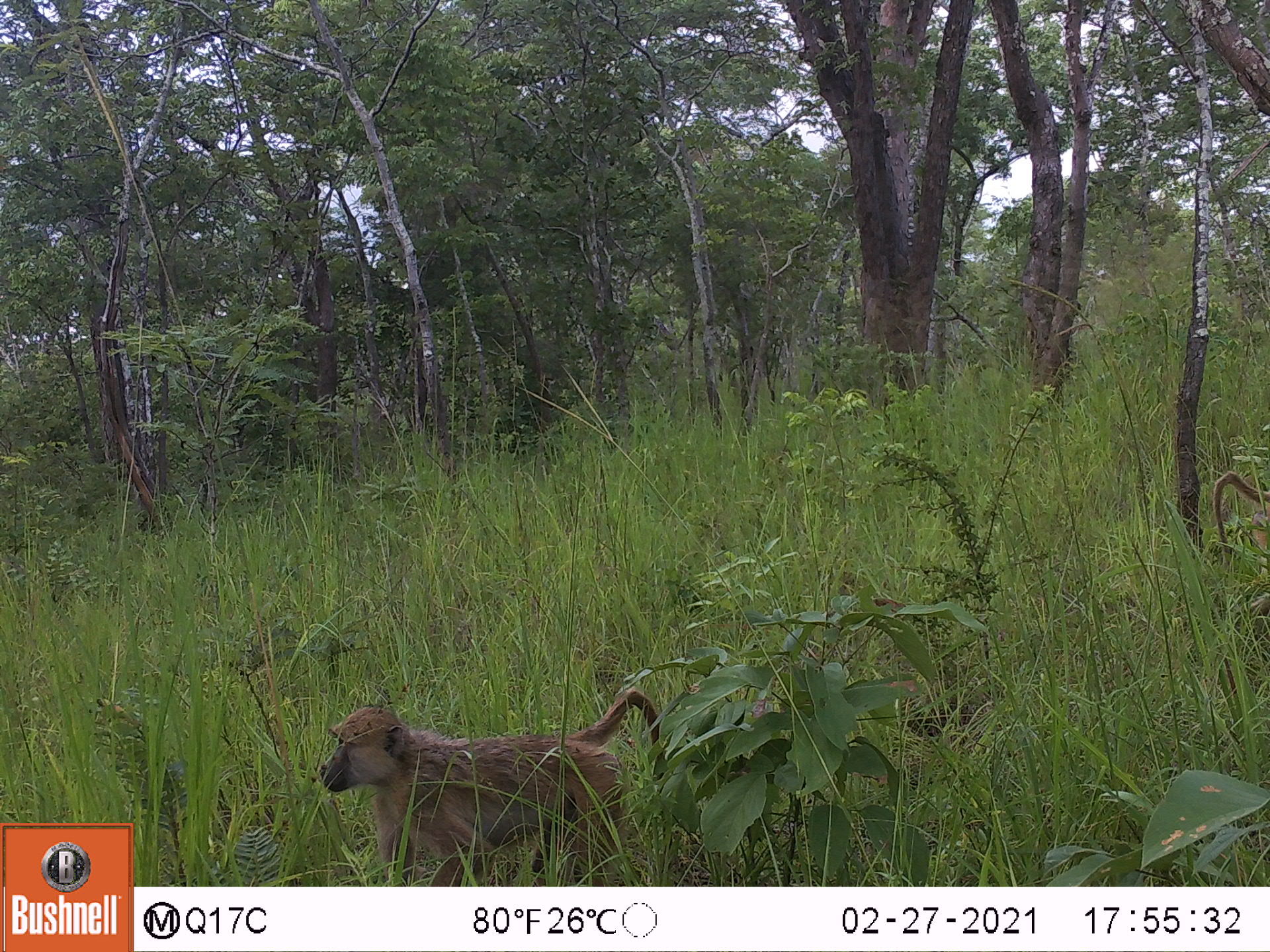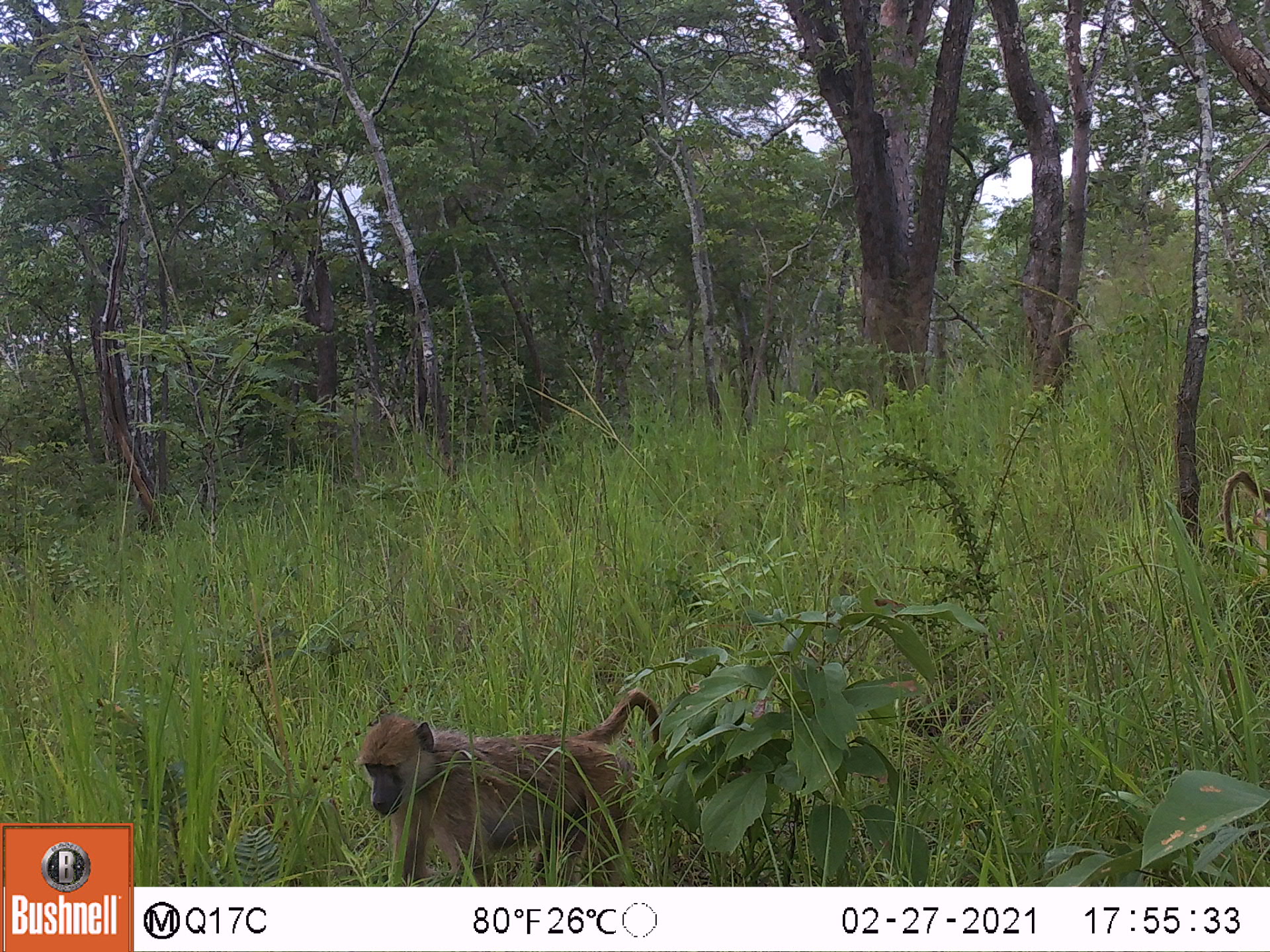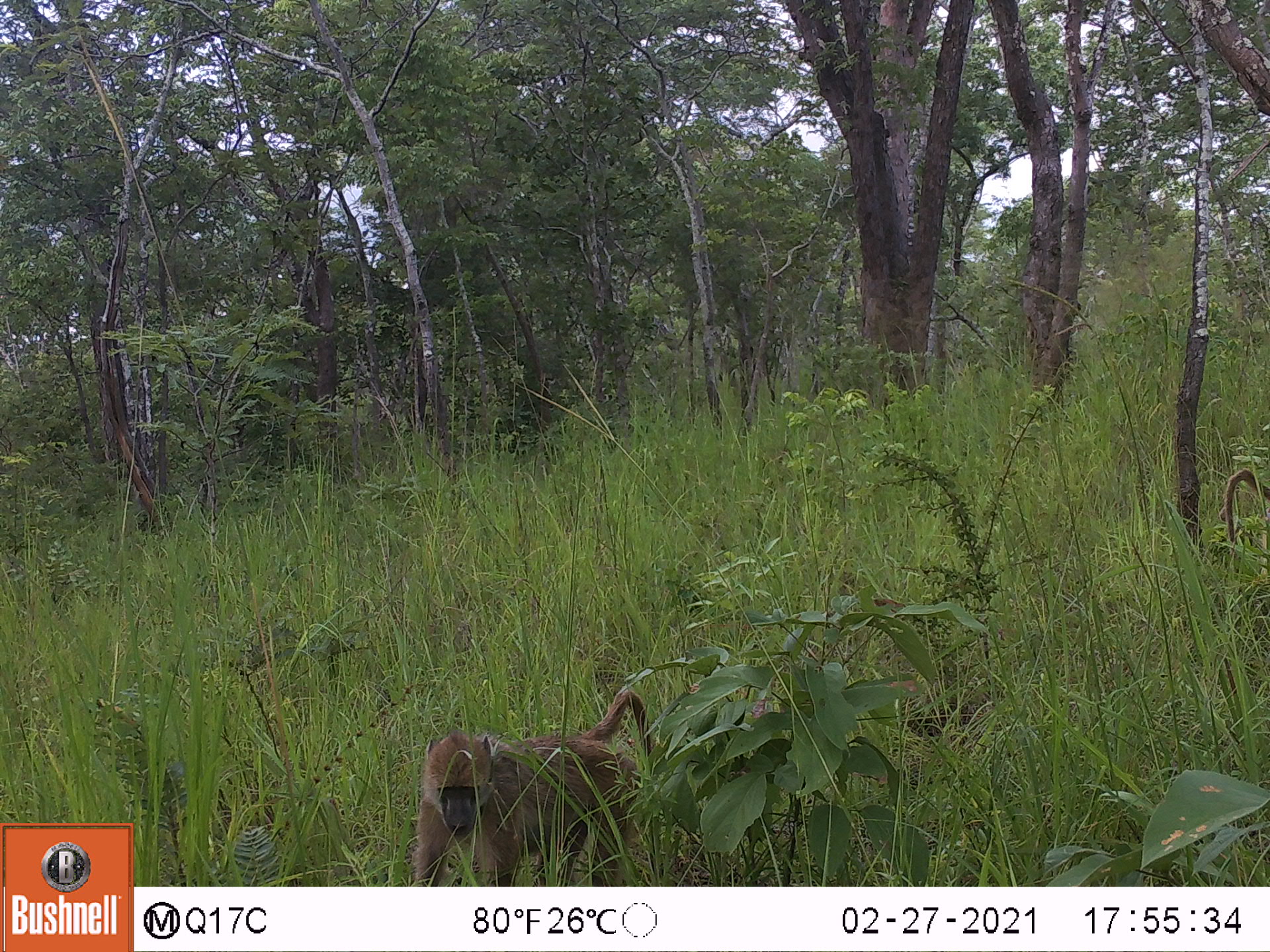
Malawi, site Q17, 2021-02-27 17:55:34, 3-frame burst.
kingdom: Animalia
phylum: Chordata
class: Mammalia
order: Primates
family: Cercopithecidae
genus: Papio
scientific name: Papio cynocephalus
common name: yellow baboon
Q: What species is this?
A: Yellow baboon (Papio cynocephalus).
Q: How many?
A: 2.